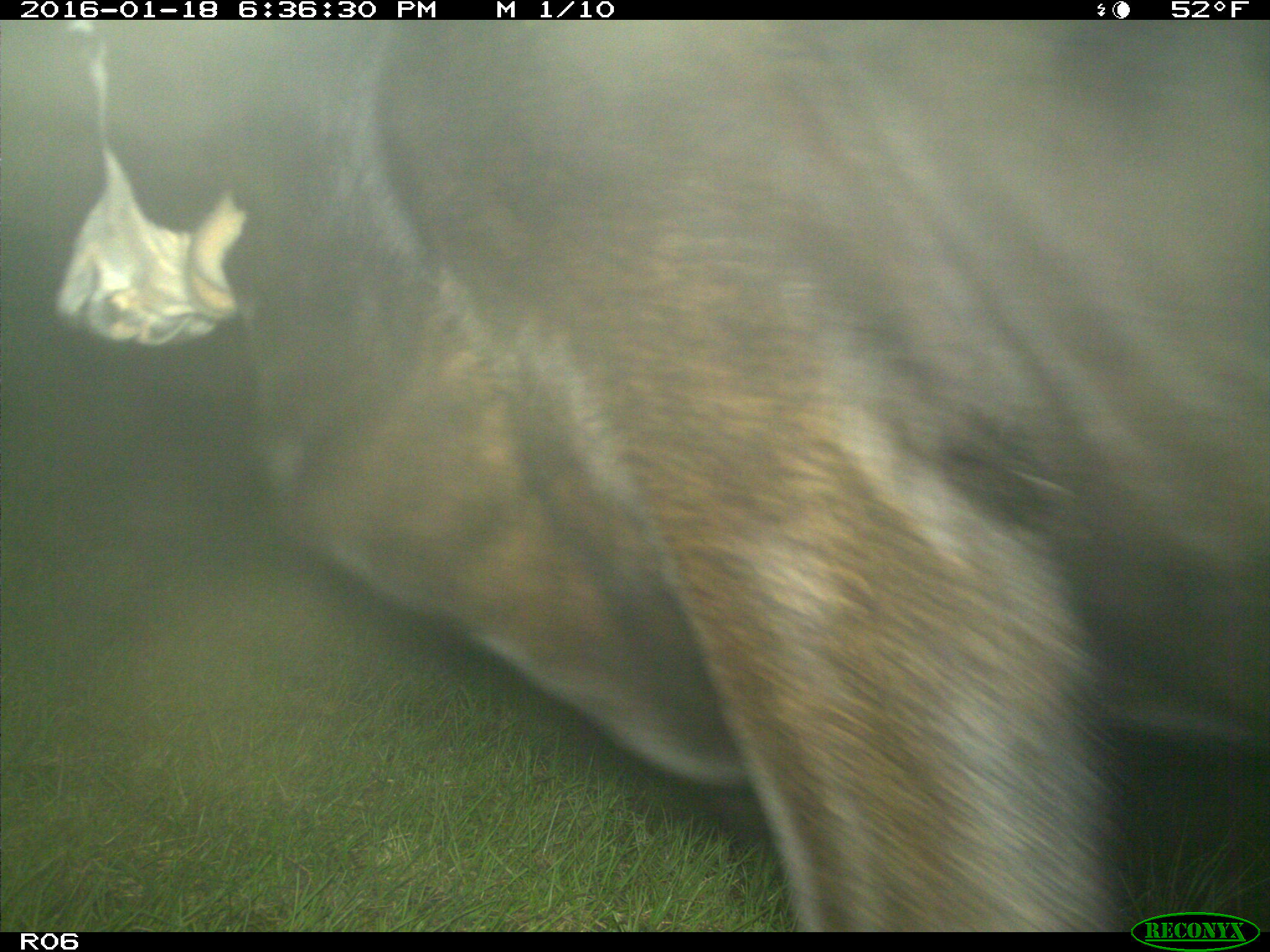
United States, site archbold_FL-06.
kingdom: Animalia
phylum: Chordata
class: Mammalia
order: Artiodactyla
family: Bovidae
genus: Bos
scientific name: Bos taurus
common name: domestic cow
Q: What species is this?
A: Bos taurus (domestic cow).